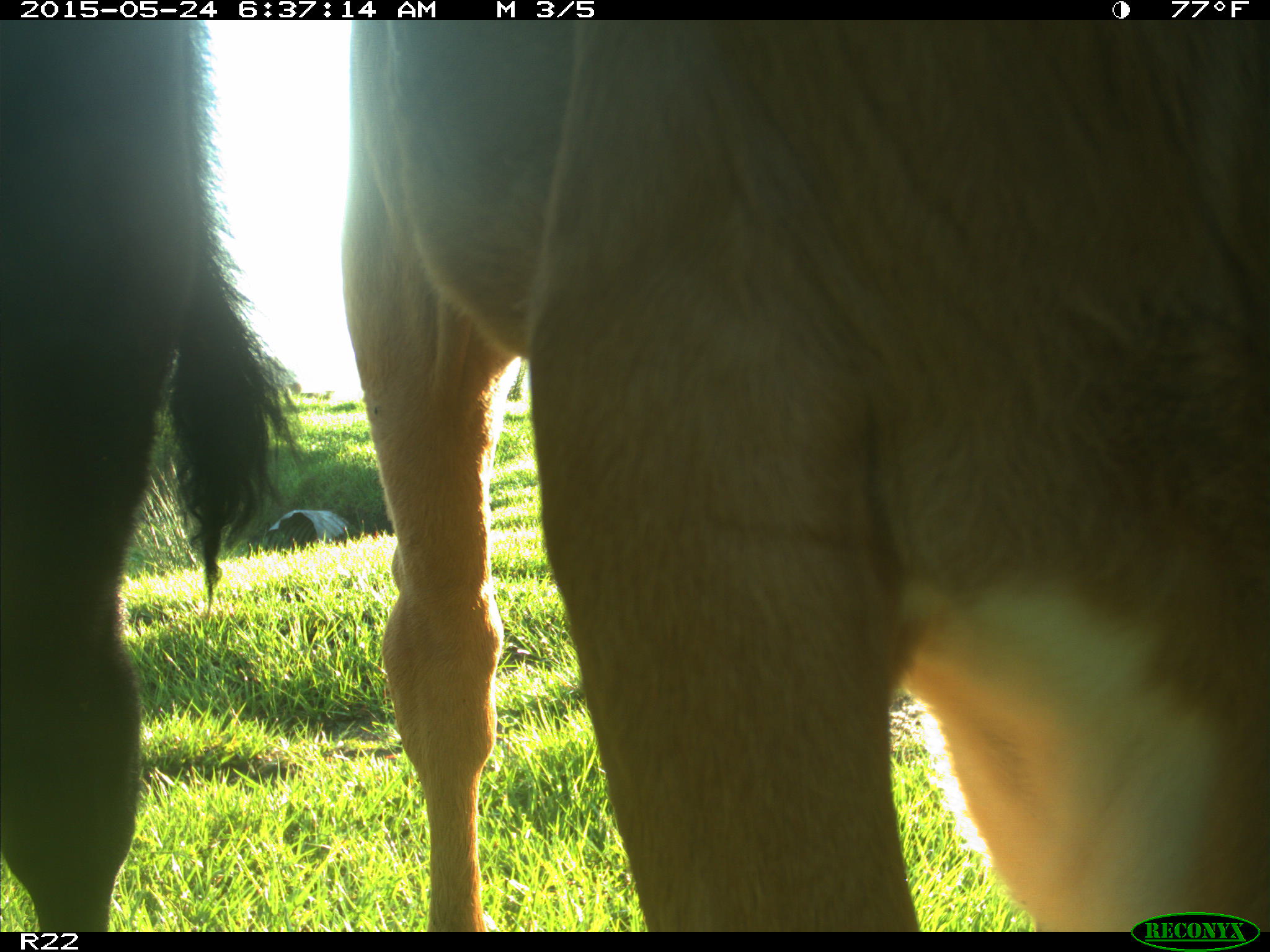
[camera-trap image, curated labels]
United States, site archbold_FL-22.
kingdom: Animalia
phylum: Chordata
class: Mammalia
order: Artiodactyla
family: Bovidae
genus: Bos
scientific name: Bos taurus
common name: domestic cow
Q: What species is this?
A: Bos taurus (domestic cow).